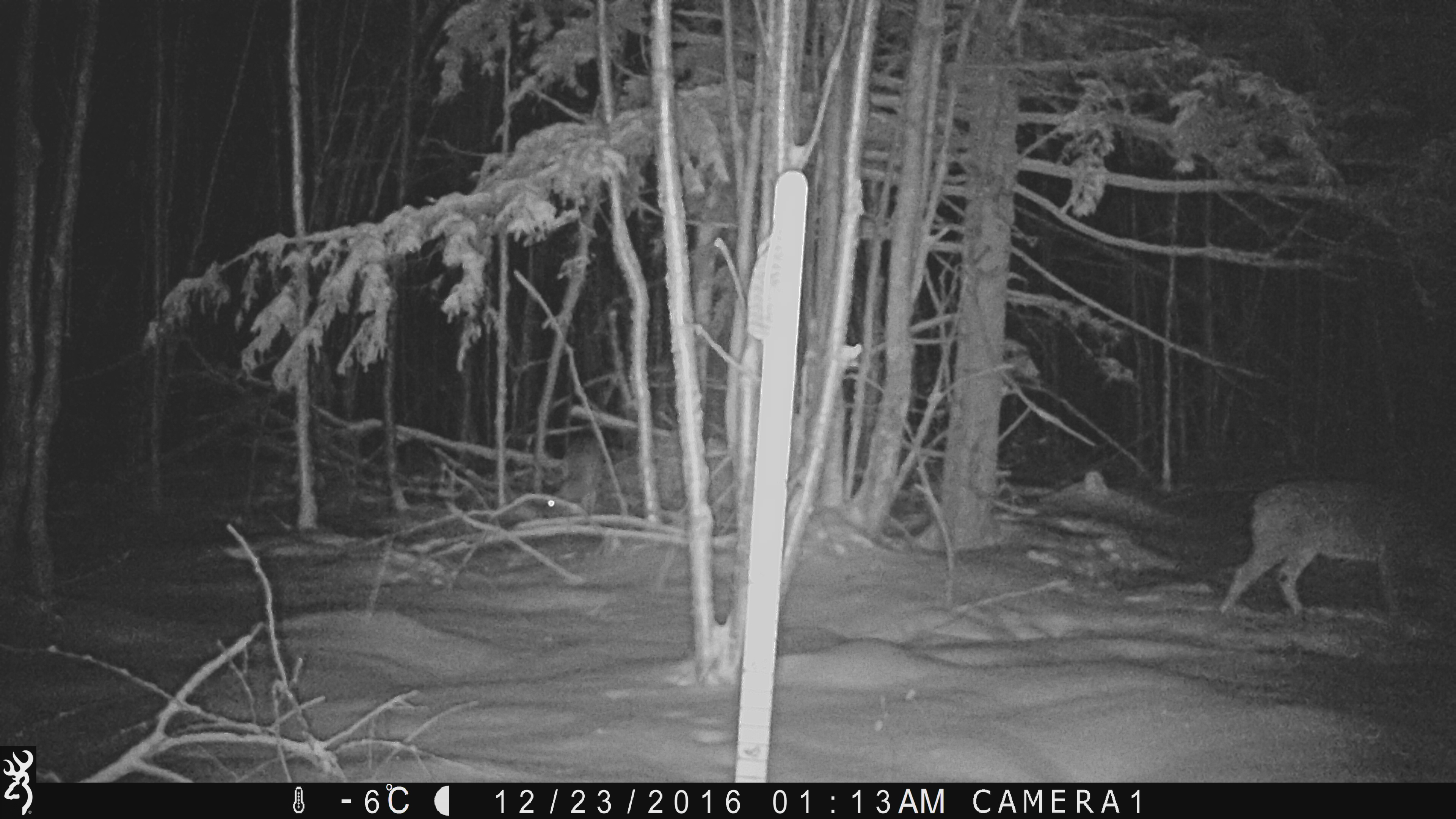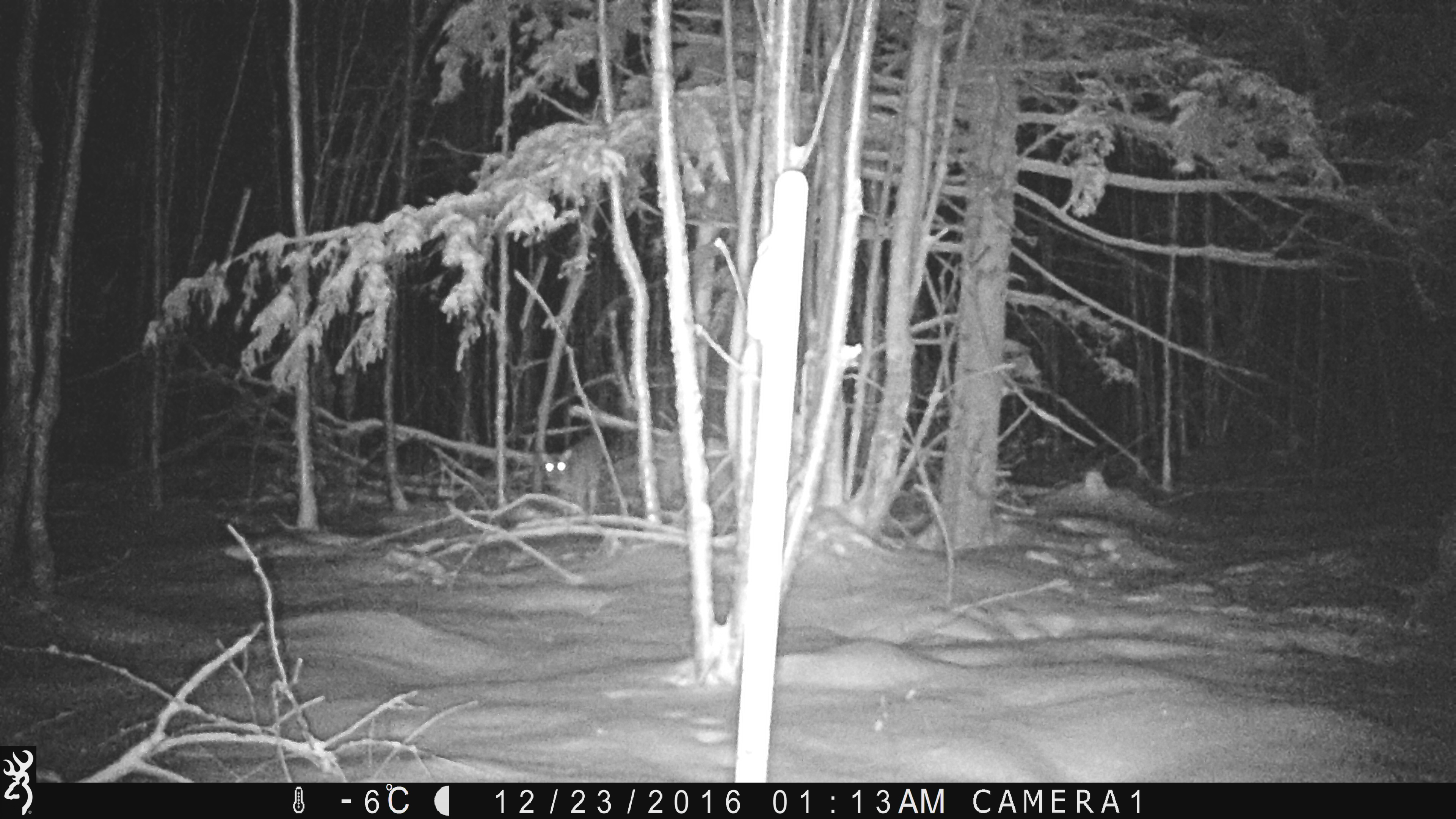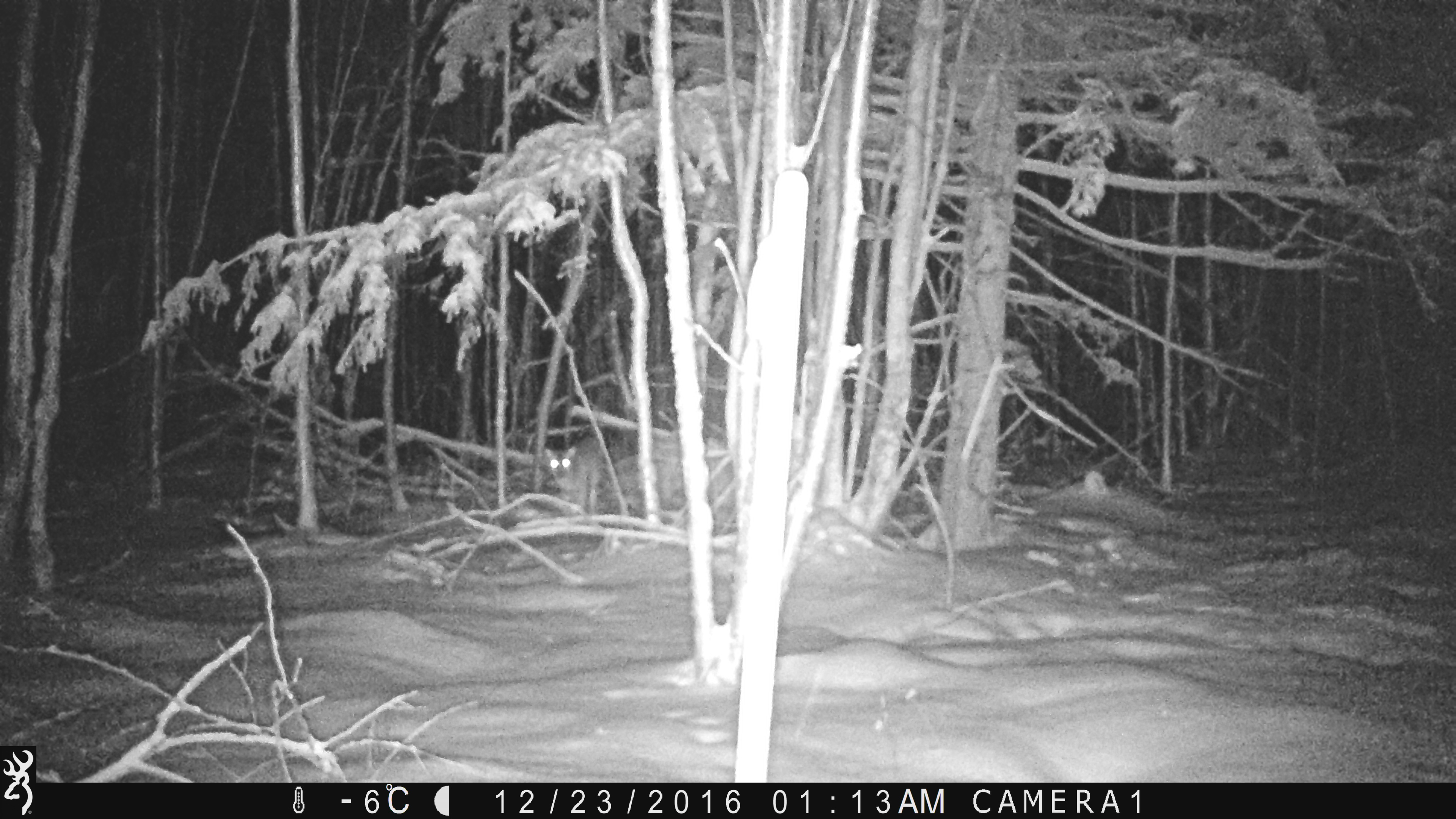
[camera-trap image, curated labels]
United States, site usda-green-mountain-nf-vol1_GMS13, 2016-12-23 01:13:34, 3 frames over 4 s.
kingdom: Animalia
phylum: Chordata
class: Mammalia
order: Artiodactyla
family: Cervidae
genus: Odocoileus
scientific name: Odocoileus virginianus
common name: white-tailed deer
White-tailed deer (Odocoileus virginianus).